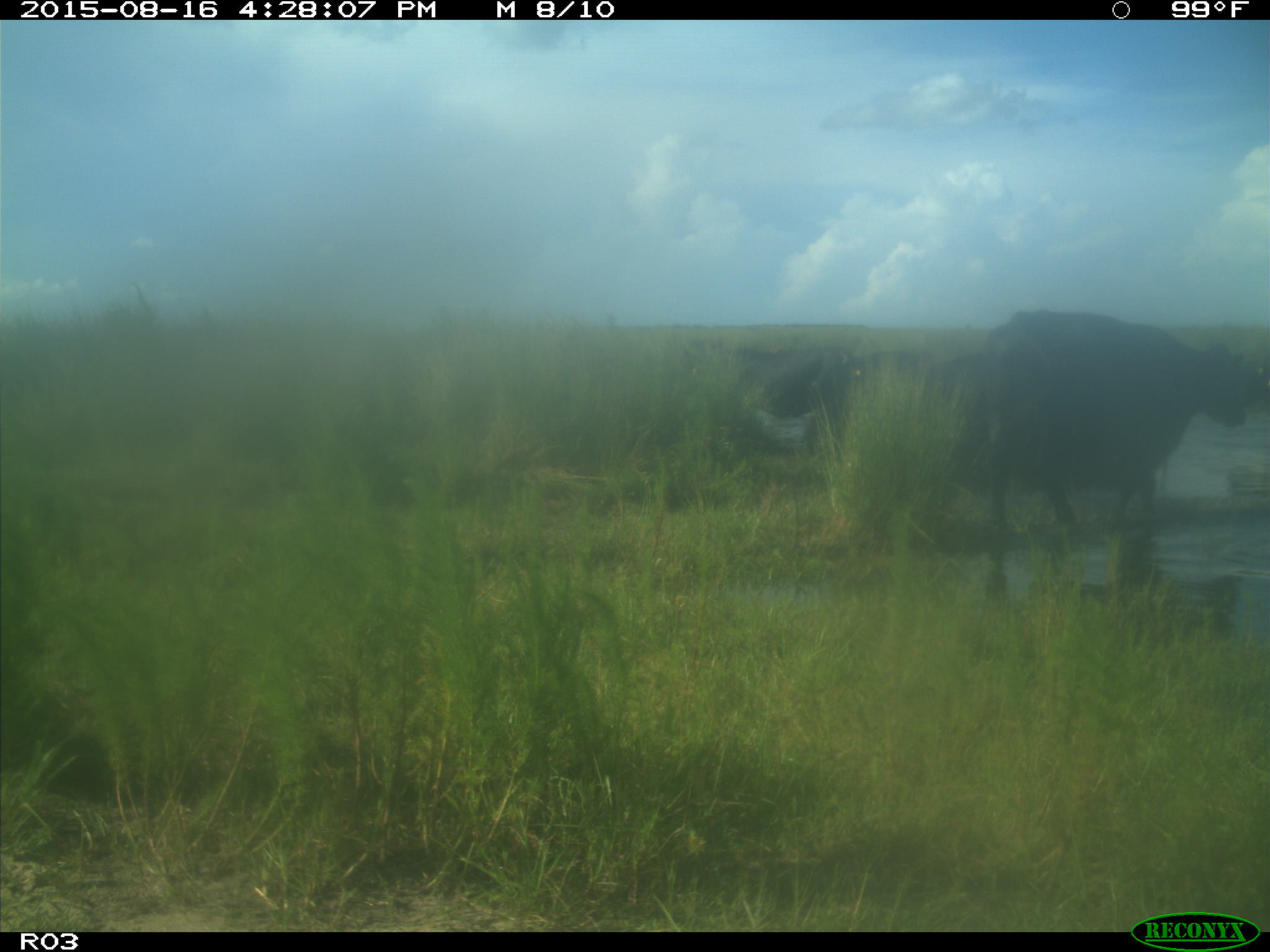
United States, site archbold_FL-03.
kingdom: Animalia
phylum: Chordata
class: Mammalia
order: Artiodactyla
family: Bovidae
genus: Bos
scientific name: Bos taurus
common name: domestic cow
Bos taurus (domestic cow).